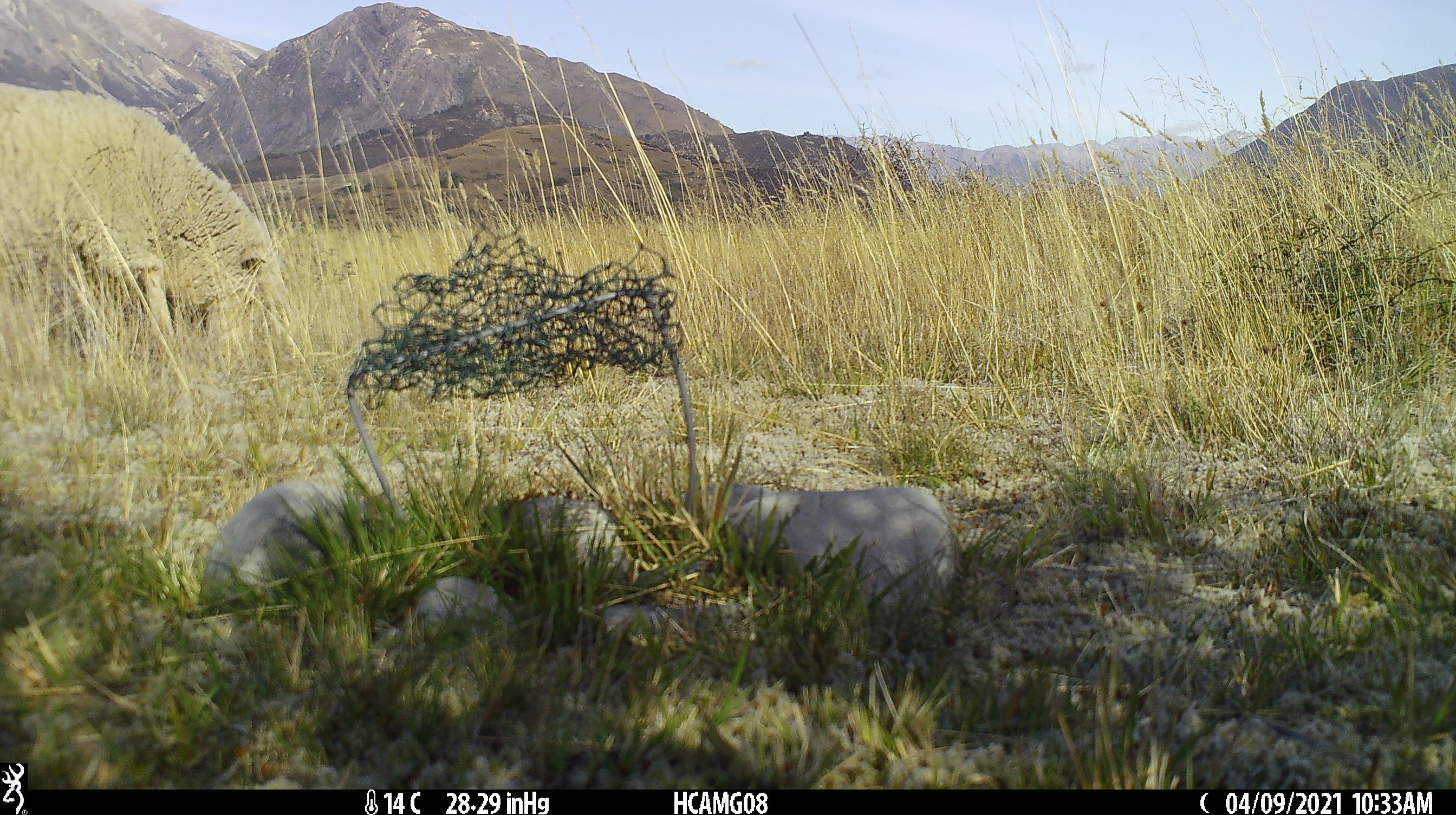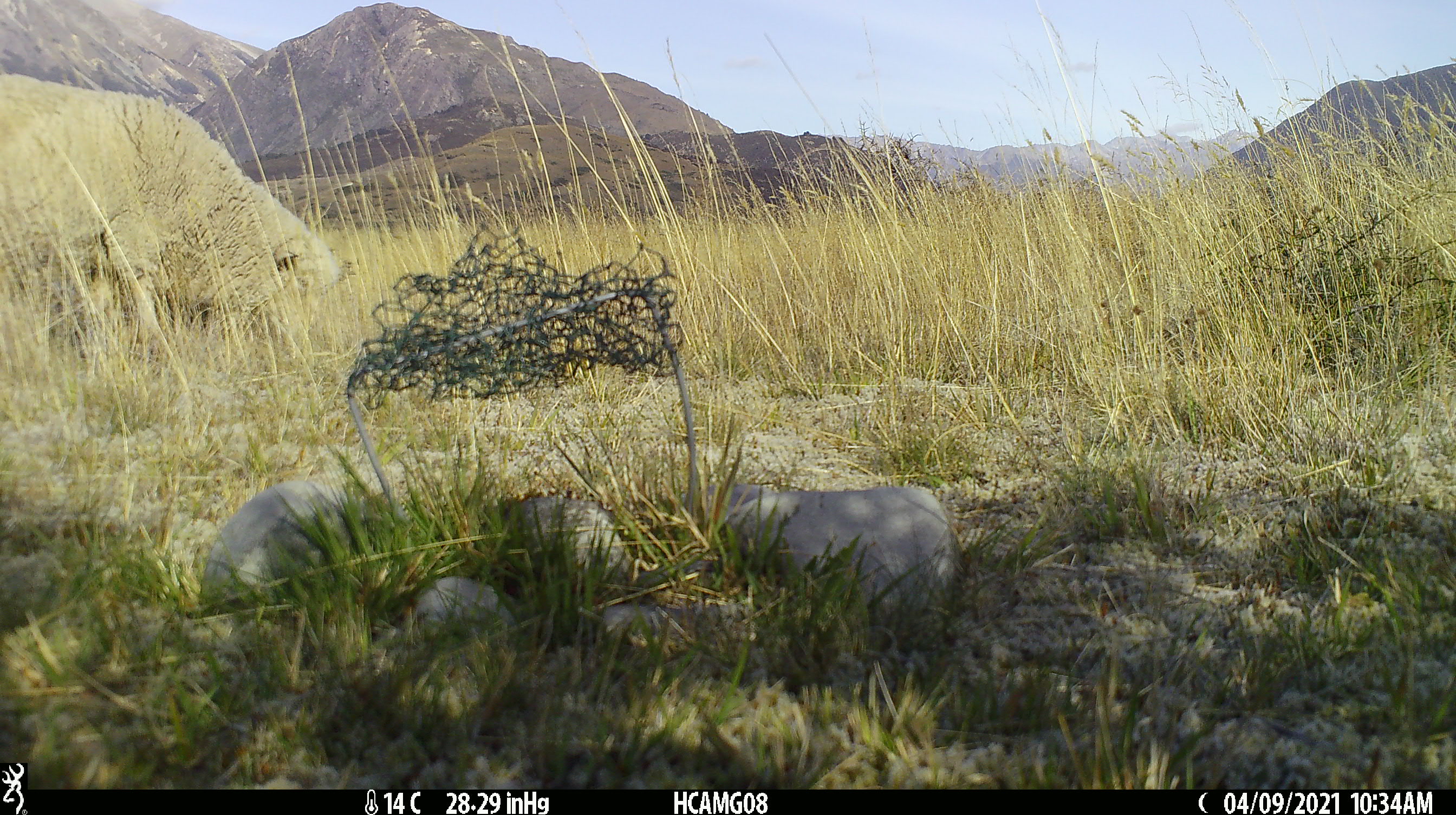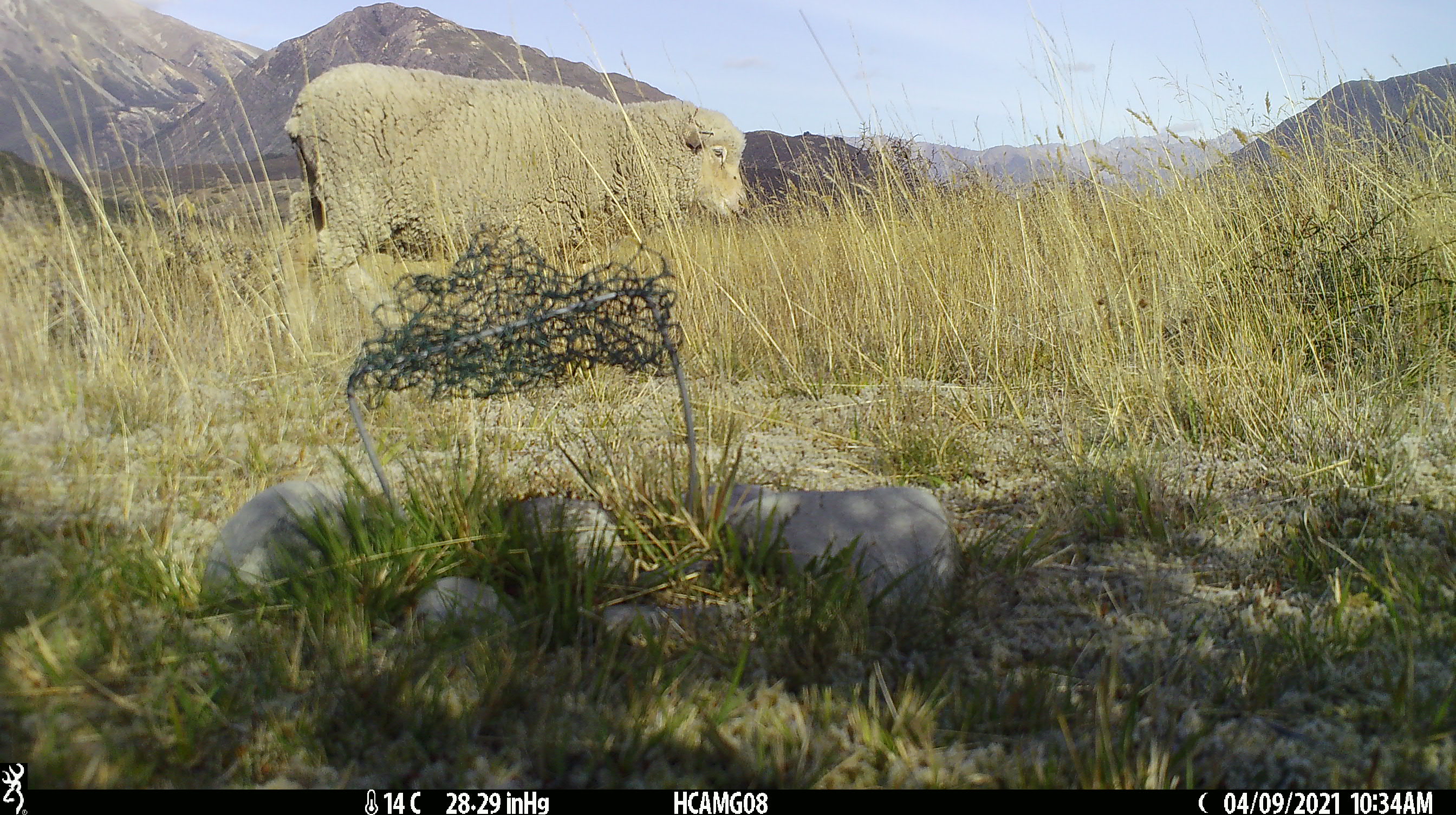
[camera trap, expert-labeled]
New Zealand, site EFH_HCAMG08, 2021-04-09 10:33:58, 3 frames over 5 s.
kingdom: Animalia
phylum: Chordata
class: Mammalia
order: Artiodactyla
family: Bovidae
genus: Ovis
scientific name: Ovis aries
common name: domestic sheep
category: sheep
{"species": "sheep (domestic sheep) (Ovis aries)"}